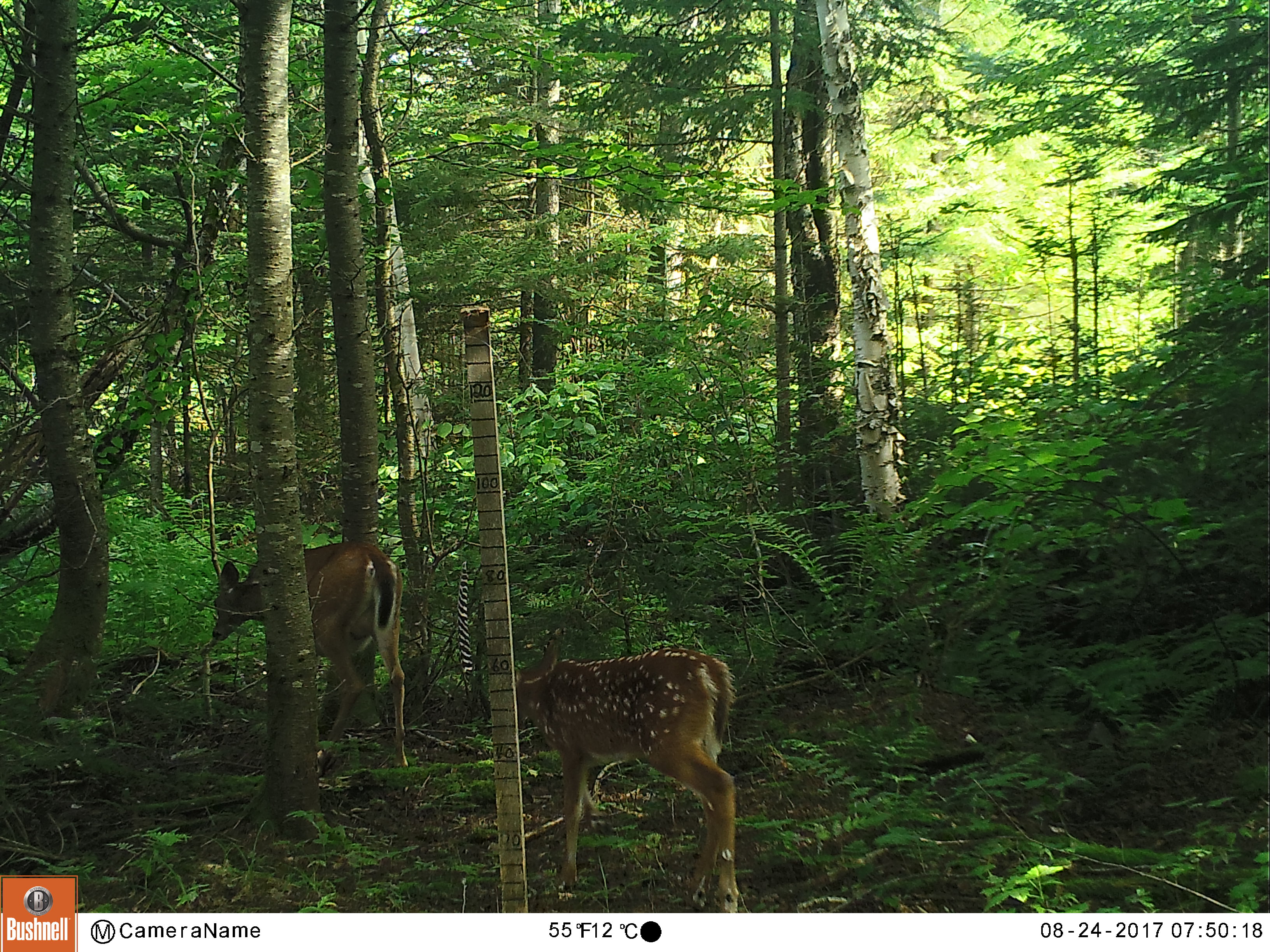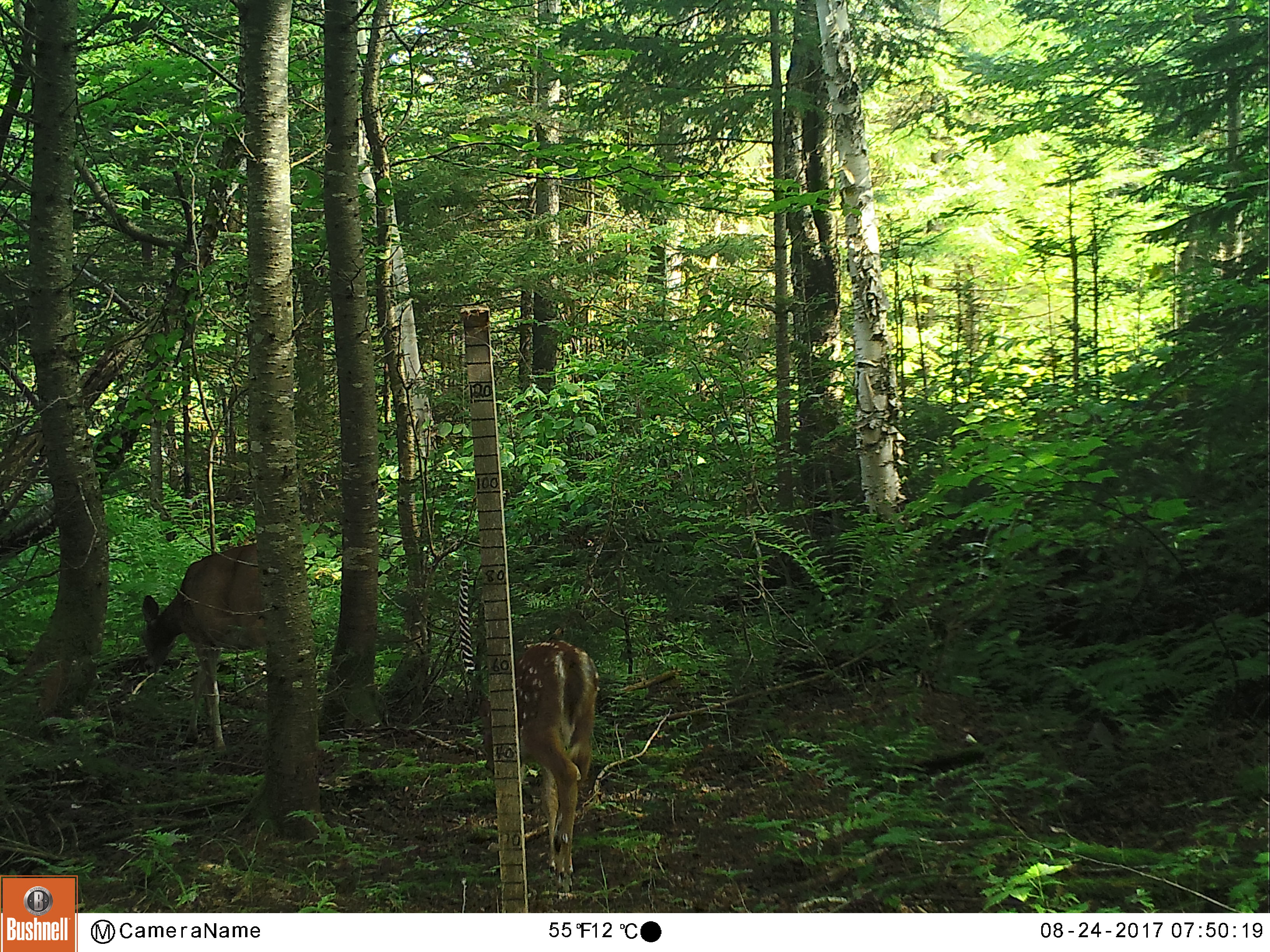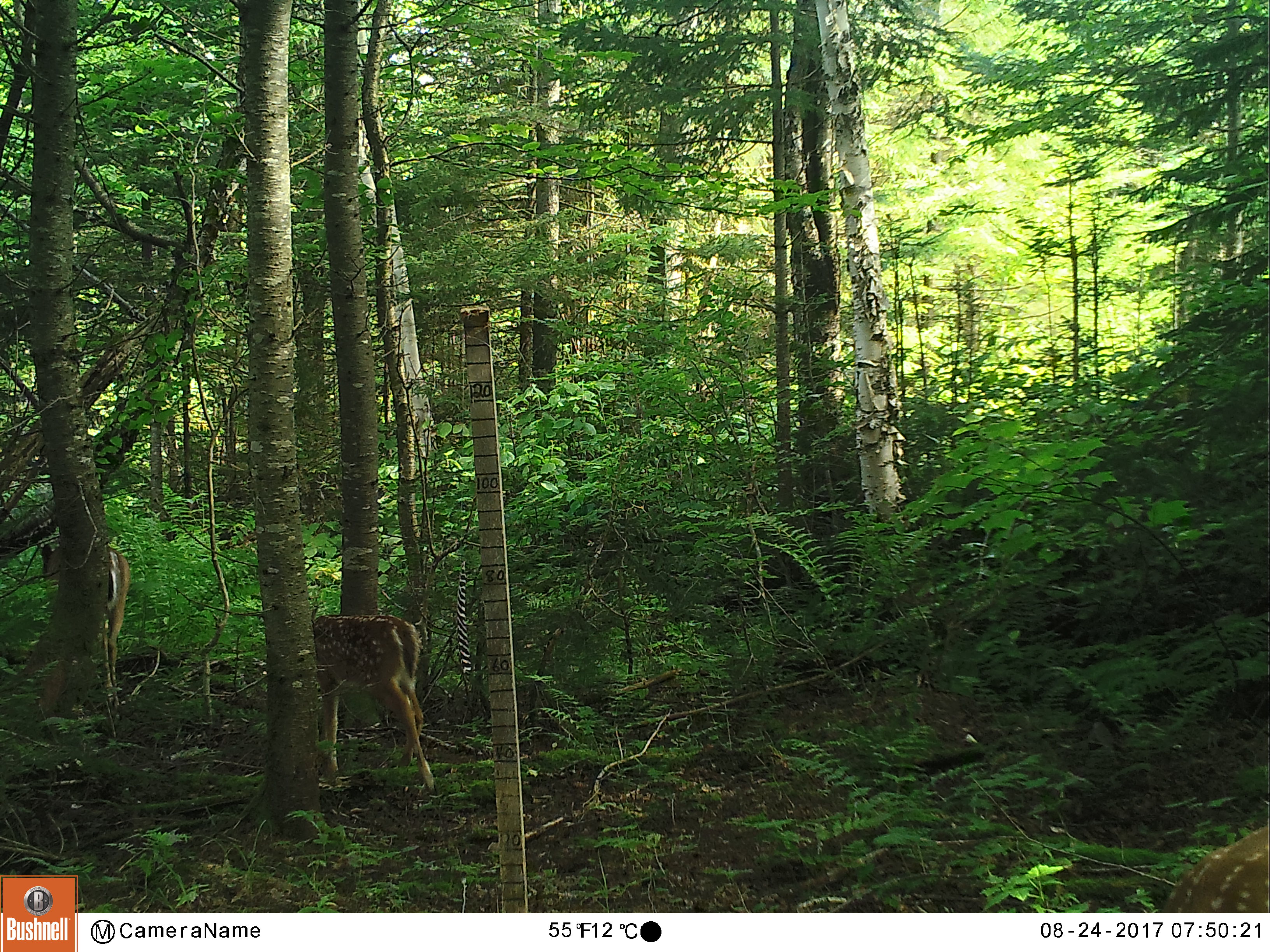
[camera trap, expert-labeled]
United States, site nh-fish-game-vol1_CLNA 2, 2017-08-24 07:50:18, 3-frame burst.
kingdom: Animalia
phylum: Chordata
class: Mammalia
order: Artiodactyla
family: Cervidae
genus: Odocoileus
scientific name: Odocoileus virginianus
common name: white-tailed deer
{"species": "white-tailed deer (Odocoileus virginianus)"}